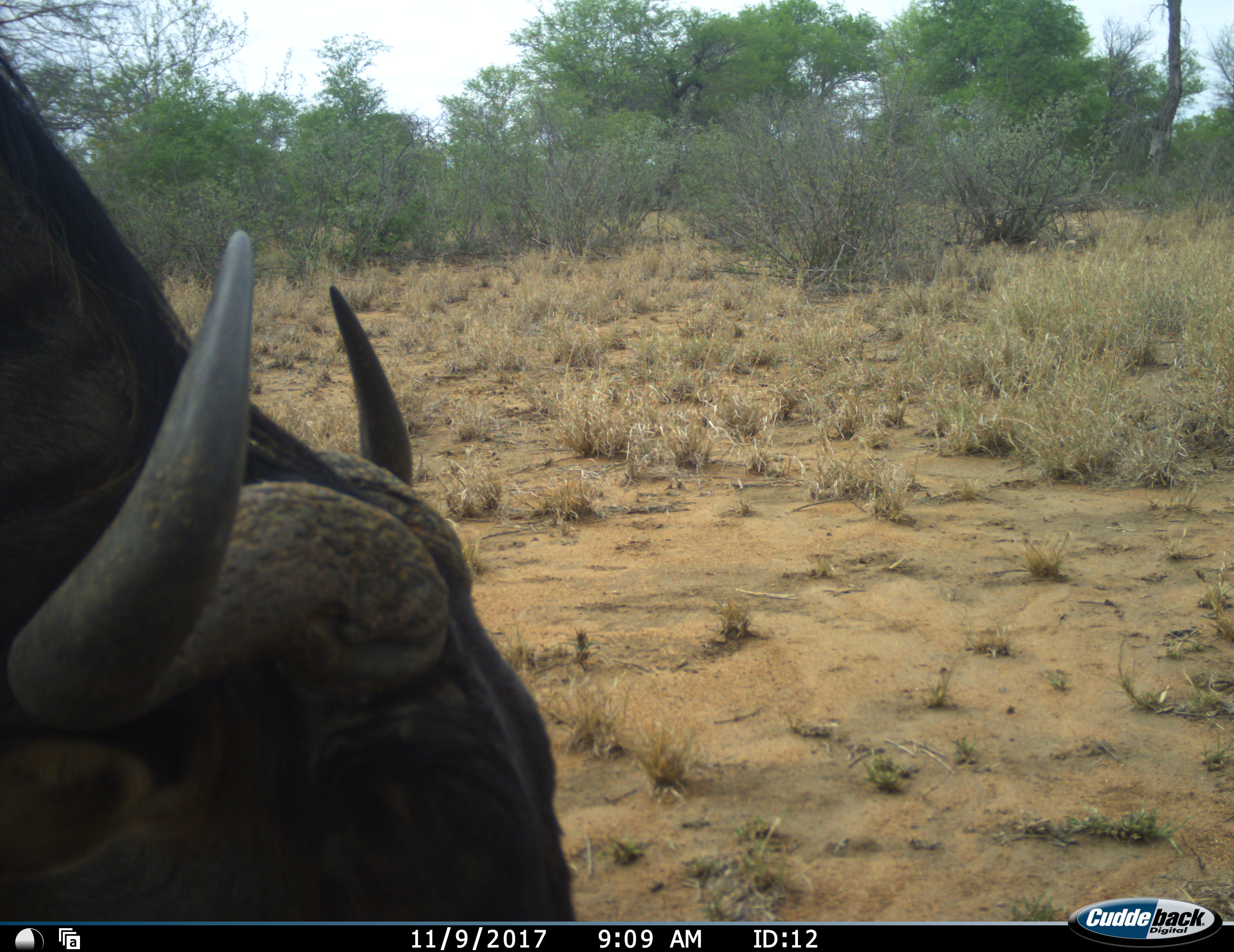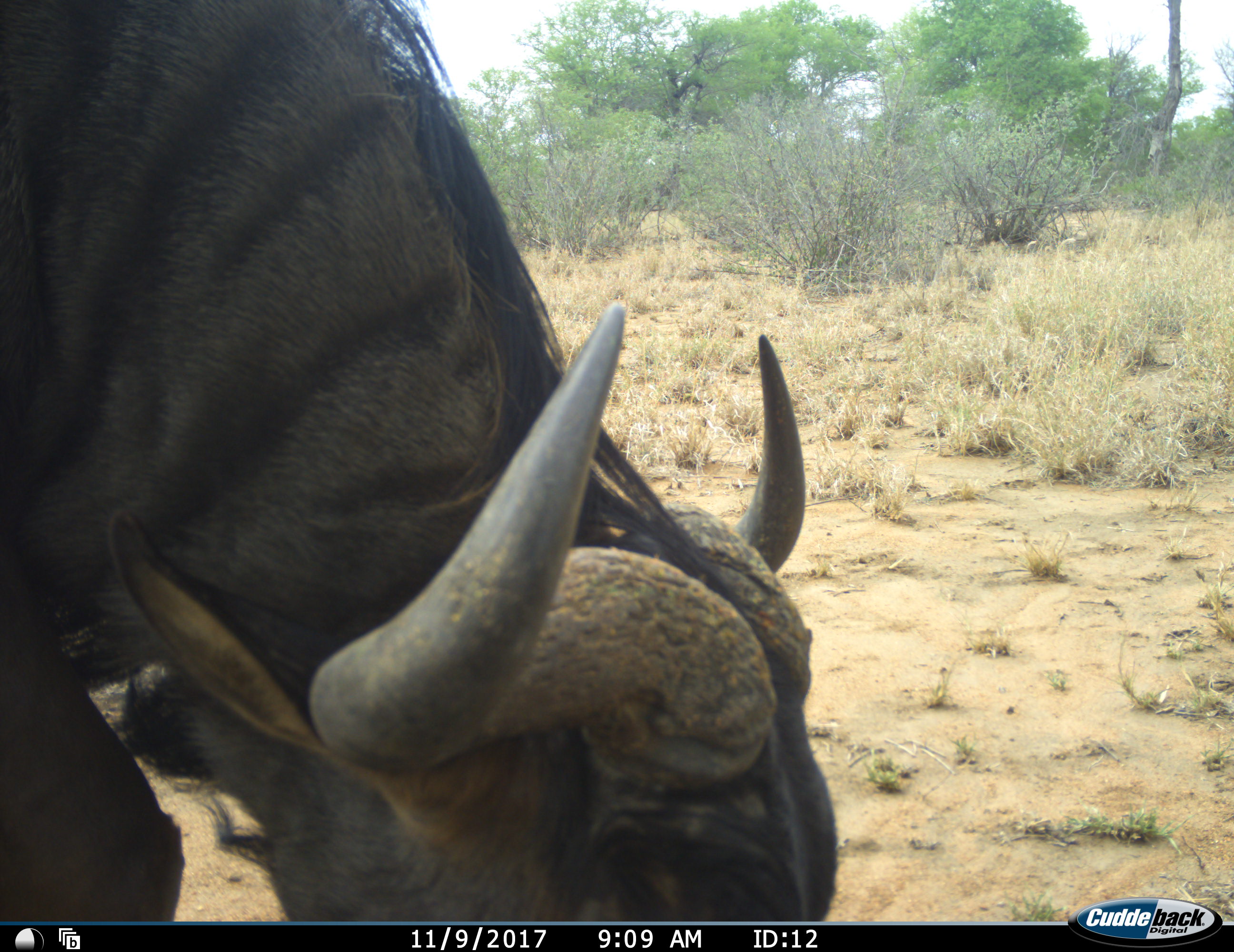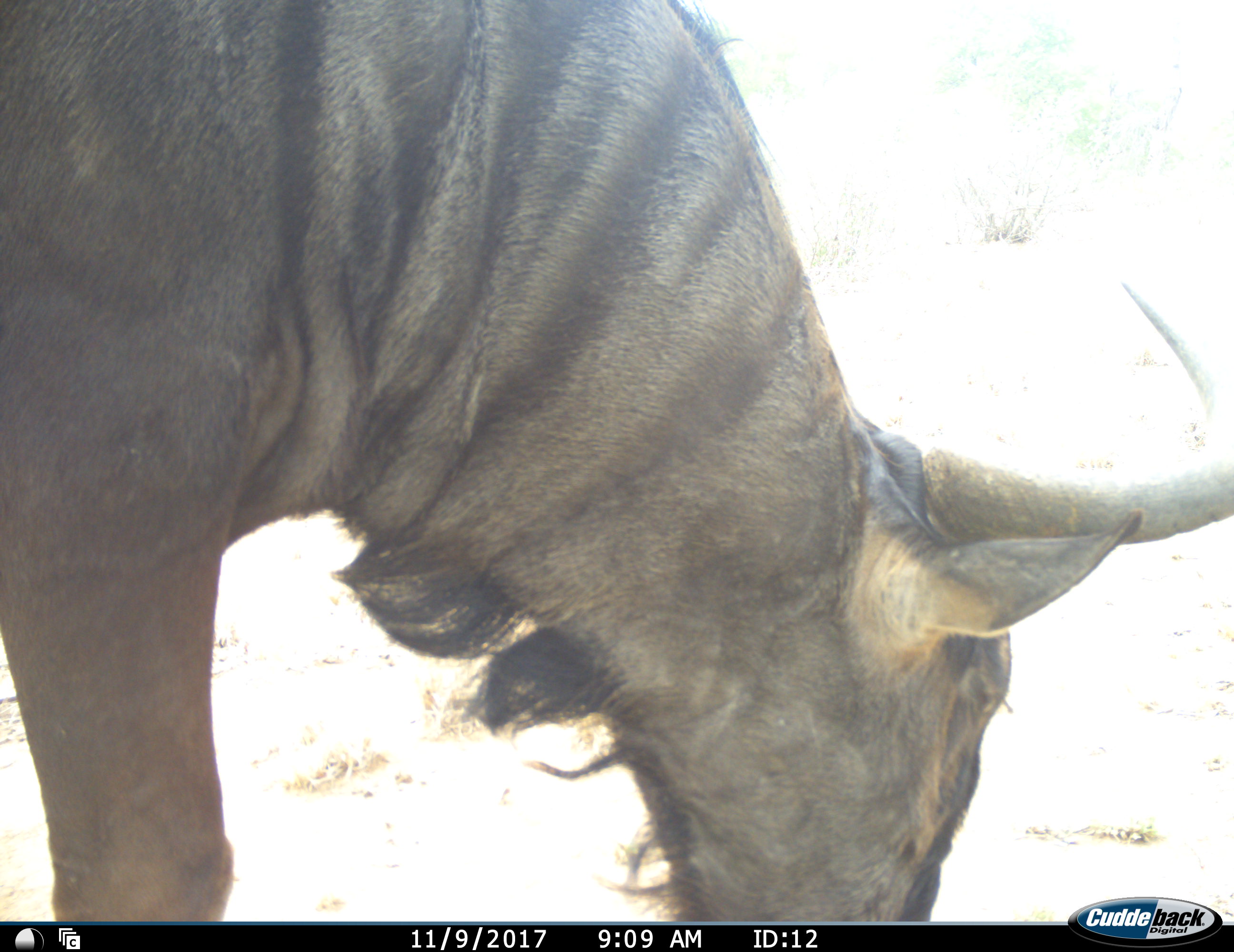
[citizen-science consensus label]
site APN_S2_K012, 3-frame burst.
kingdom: Animalia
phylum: Chordata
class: Mammalia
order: Artiodactyla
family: Bovidae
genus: Connochaetes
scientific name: Connochaetes taurinus taurinus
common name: blue wildebeest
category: wildebeestblue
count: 1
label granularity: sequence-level